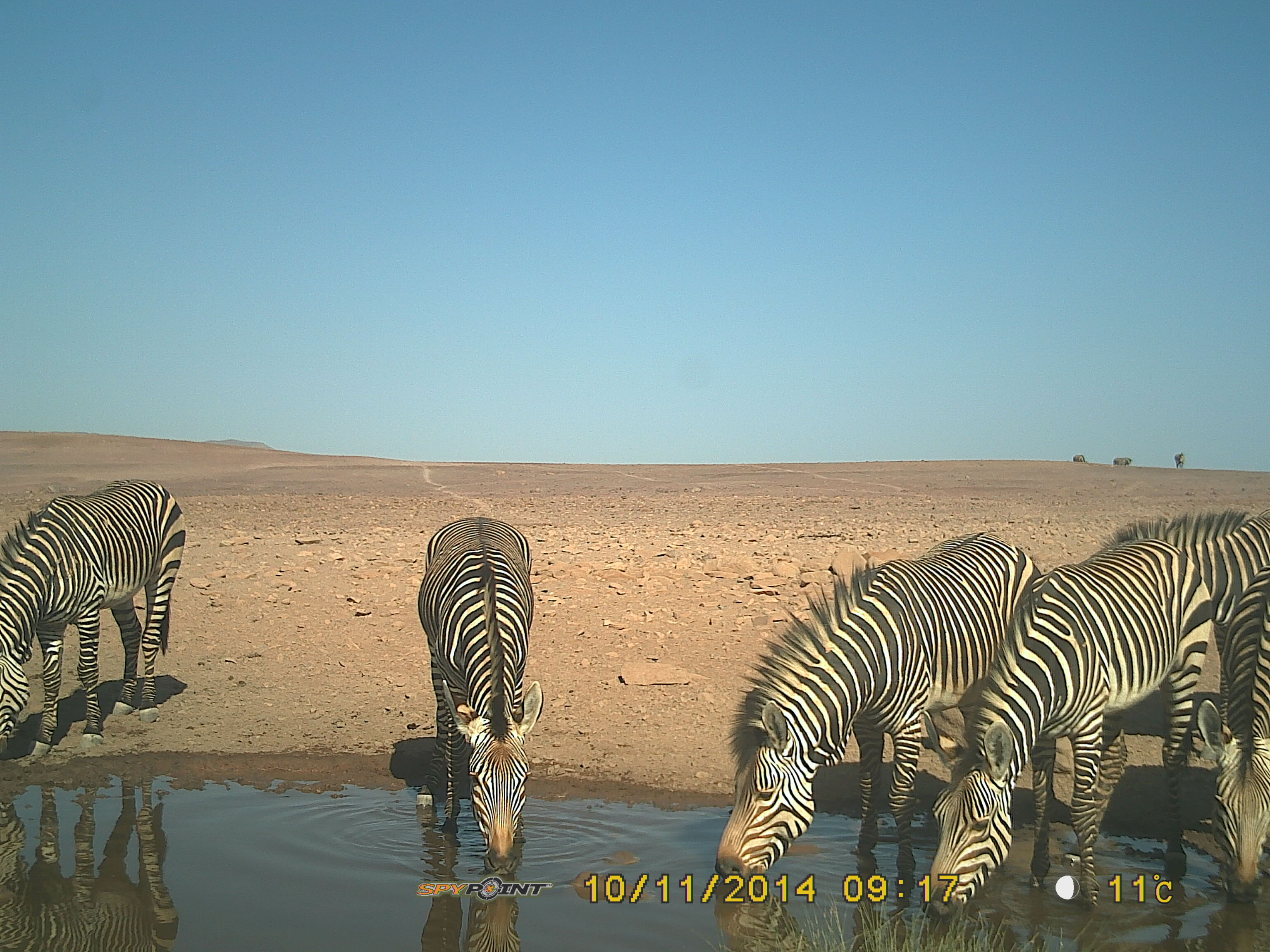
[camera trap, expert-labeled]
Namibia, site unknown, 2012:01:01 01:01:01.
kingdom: Animalia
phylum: Chordata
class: Mammalia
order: Perissodactyla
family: Equidae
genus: Equus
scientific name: Equus zebra hartmannae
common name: hartmann's mountain zebra